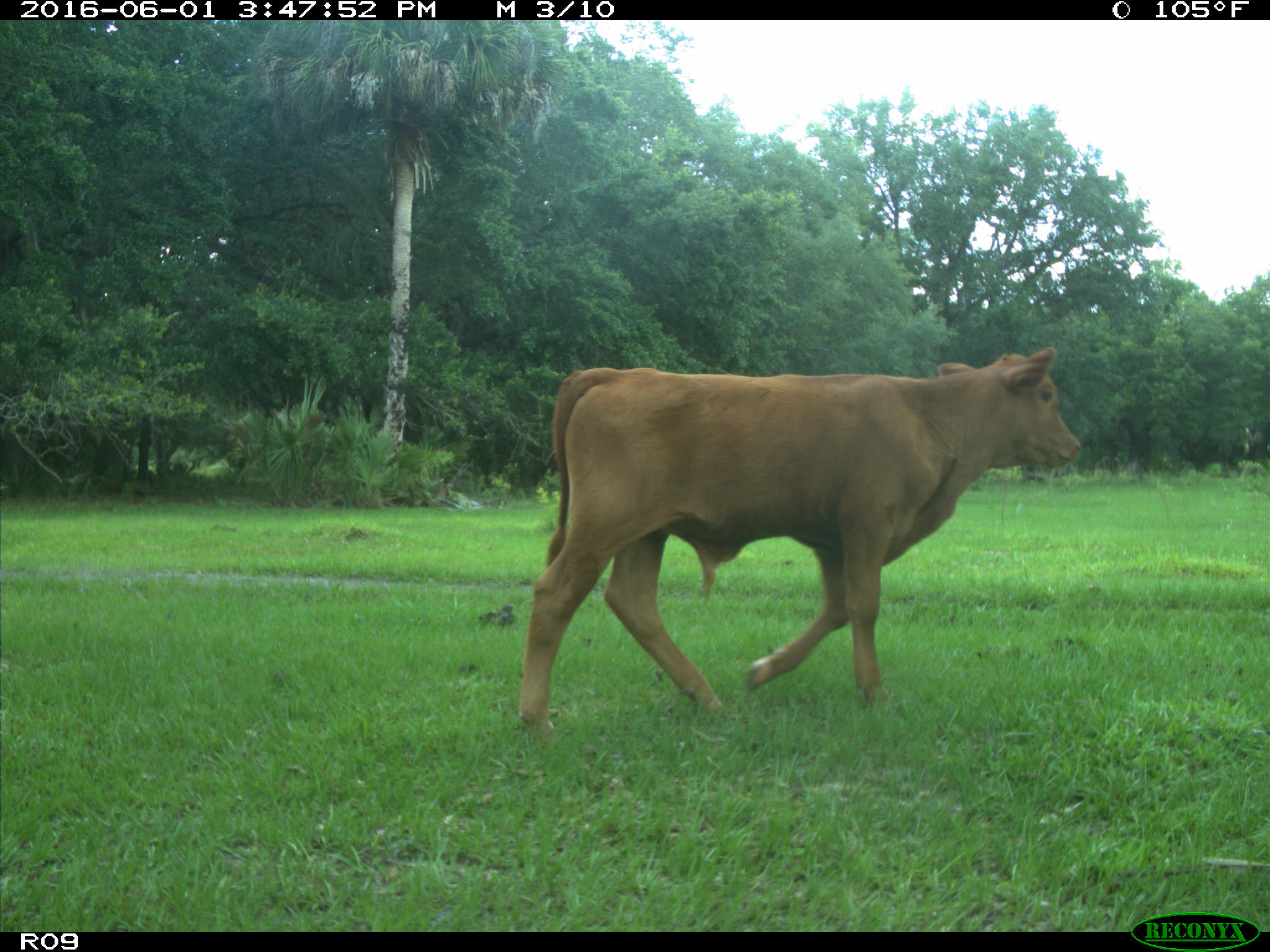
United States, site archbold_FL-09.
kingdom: Animalia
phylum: Chordata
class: Mammalia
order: Artiodactyla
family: Bovidae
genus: Bos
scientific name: Bos taurus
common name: domestic cow